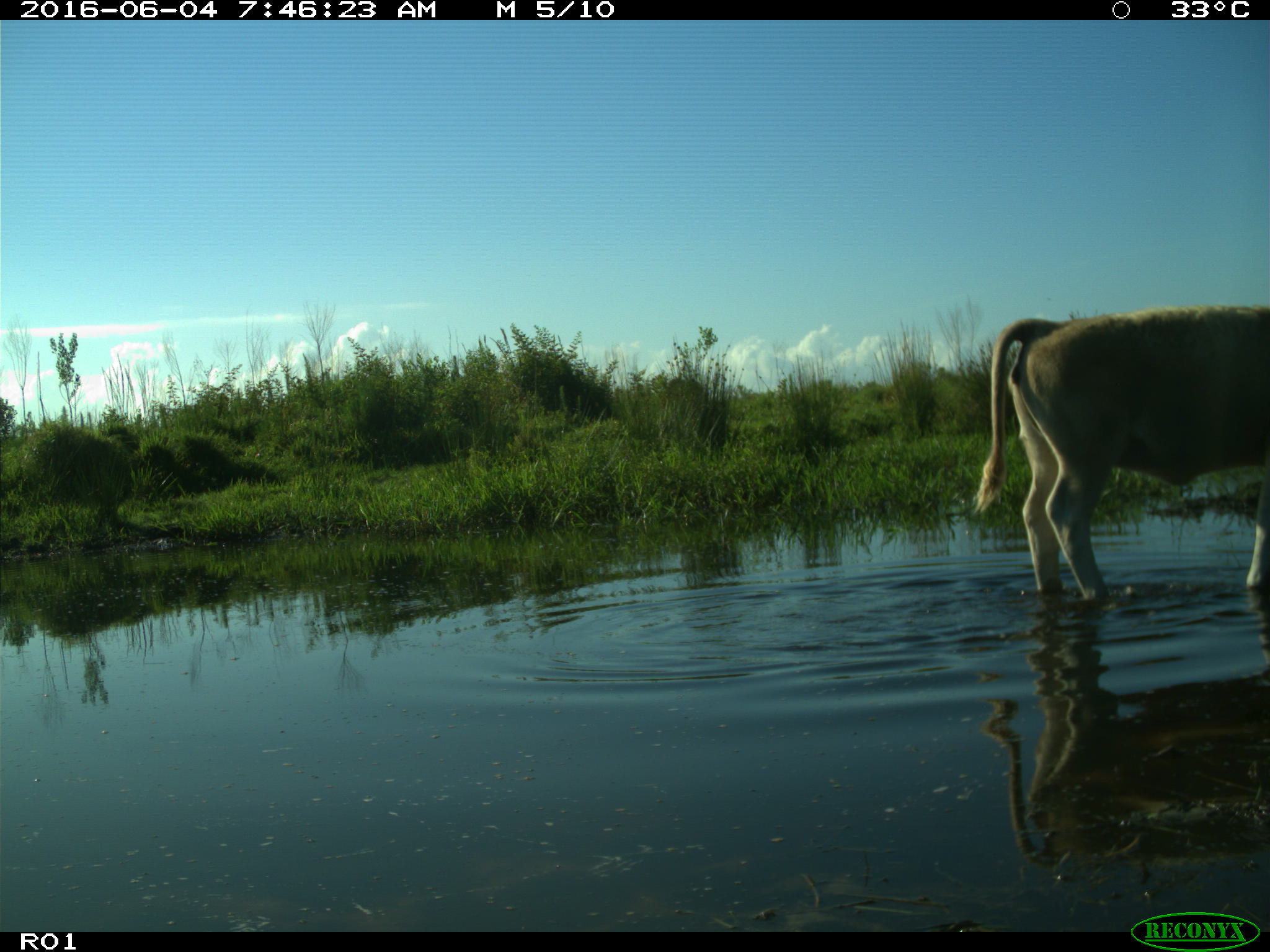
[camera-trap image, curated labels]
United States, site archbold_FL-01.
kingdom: Animalia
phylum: Chordata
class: Mammalia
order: Artiodactyla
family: Bovidae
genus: Bos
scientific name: Bos taurus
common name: domestic cow